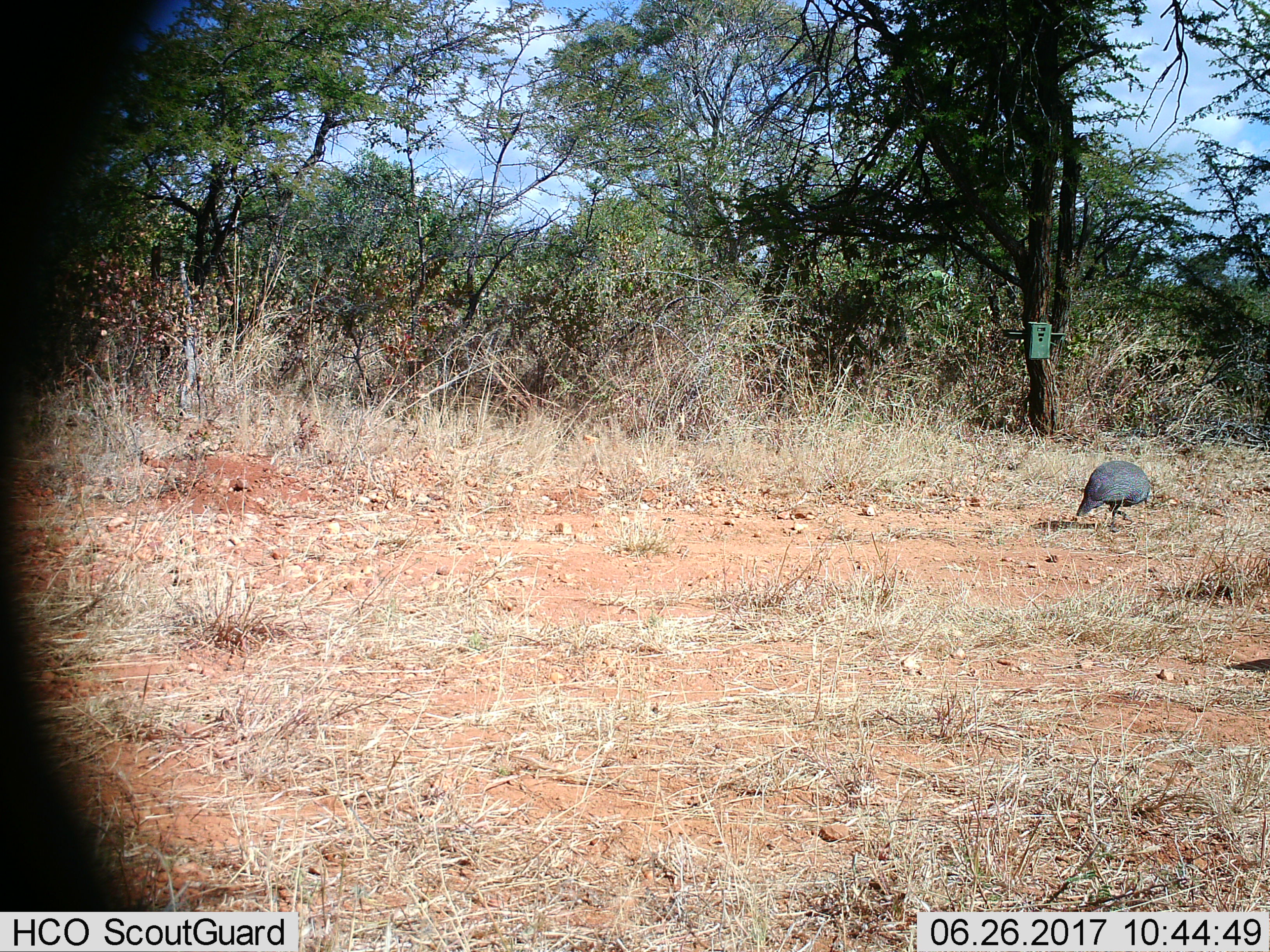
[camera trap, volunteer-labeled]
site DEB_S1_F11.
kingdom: Animalia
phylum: Chordata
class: Aves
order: Galliformes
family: Numididae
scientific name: Numididae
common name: guineafowl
Guineafowl (Numididae), count 1. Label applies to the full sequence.